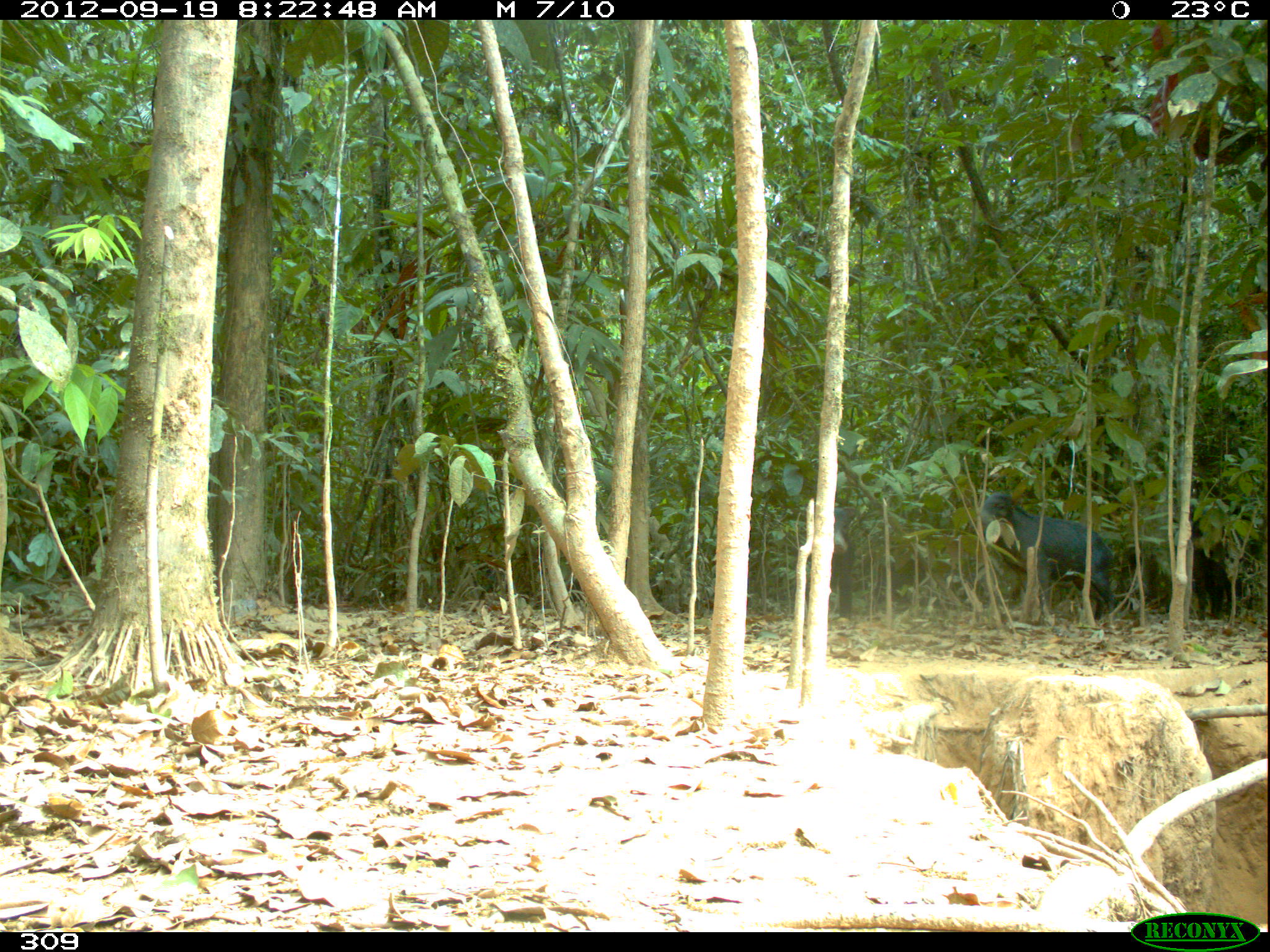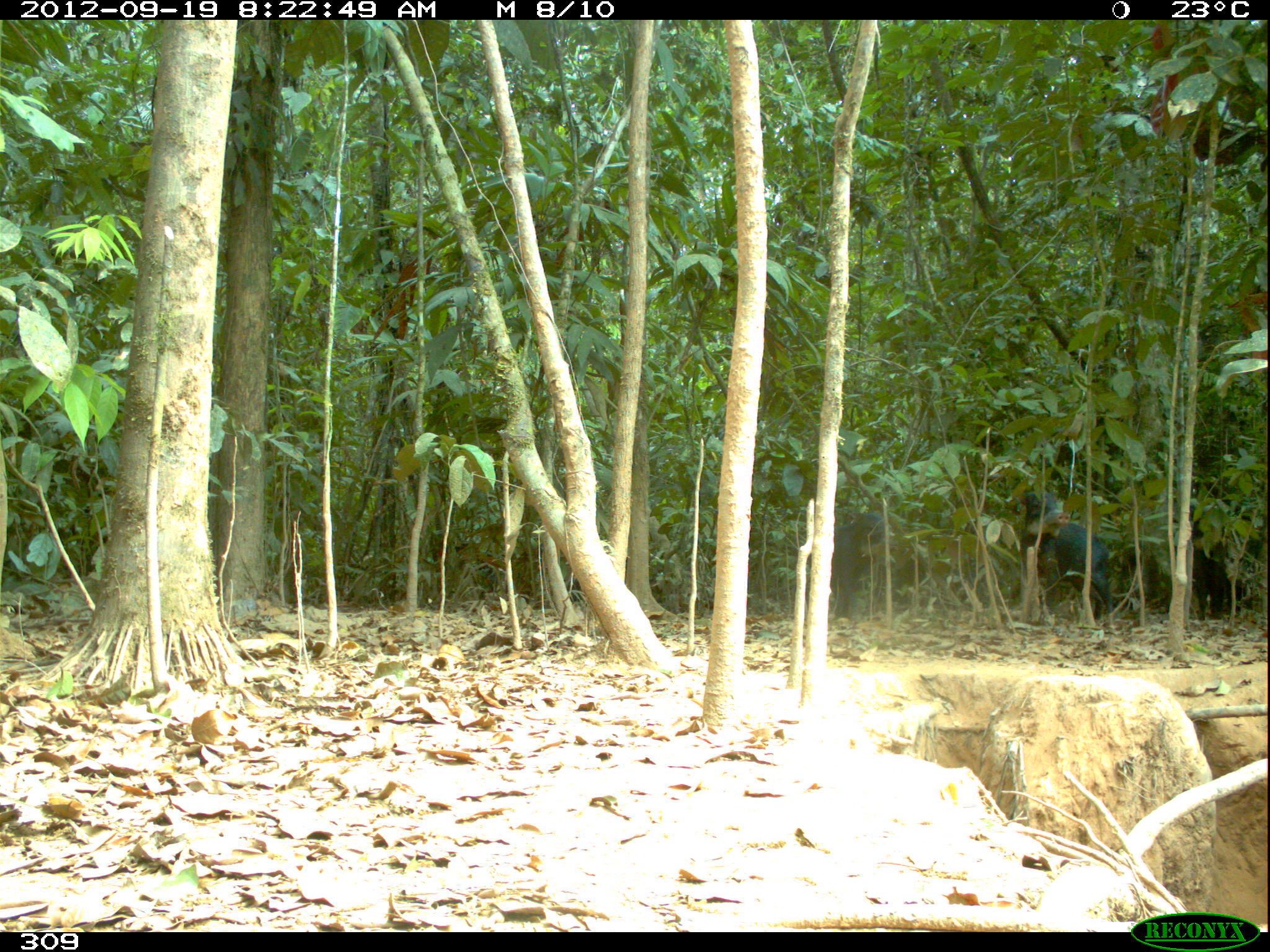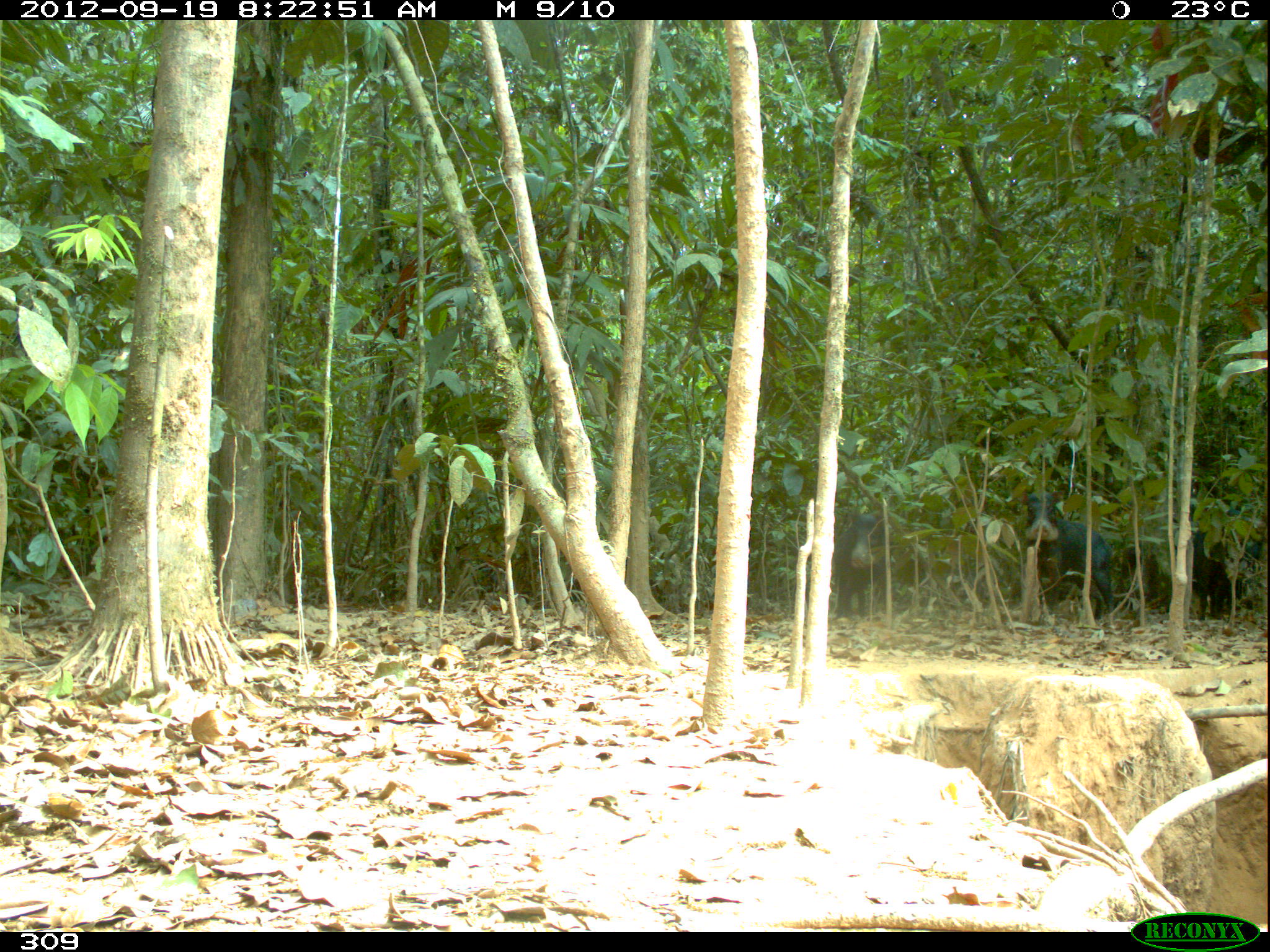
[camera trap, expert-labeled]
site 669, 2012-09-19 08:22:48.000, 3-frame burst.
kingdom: Animalia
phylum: Chordata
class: Mammalia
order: Artiodactyla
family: Tayassuidae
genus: Tayassu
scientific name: Tayassu pecari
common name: white-lipped peccary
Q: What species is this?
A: Tayassu pecari (white-lipped peccary).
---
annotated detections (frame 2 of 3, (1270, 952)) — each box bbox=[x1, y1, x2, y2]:
tayassu pecari: bbox=[1012, 489, 1114, 628]; bbox=[1189, 498, 1265, 622]; bbox=[830, 511, 894, 621]; bbox=[1115, 542, 1169, 614]; bbox=[565, 556, 629, 604]